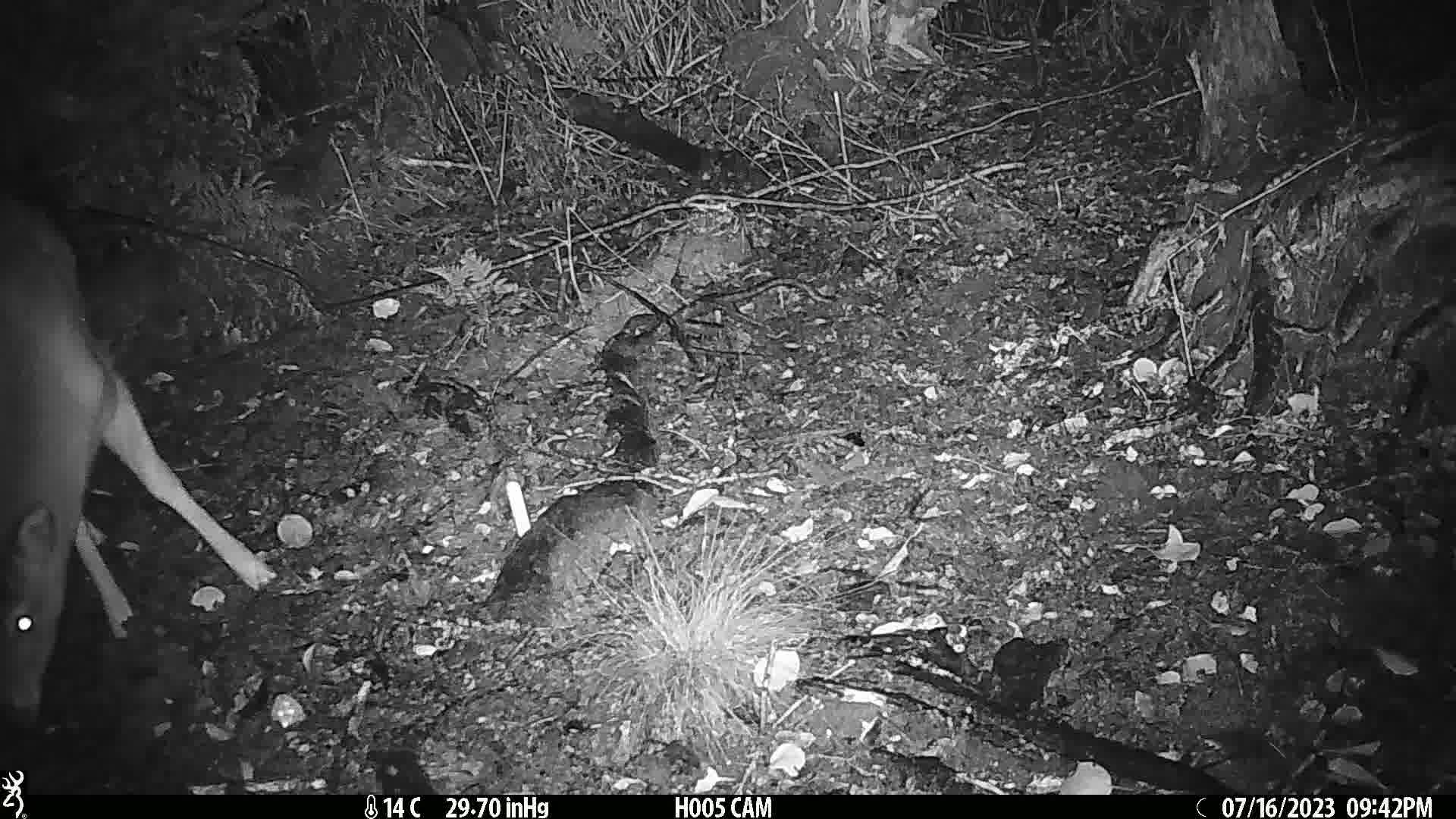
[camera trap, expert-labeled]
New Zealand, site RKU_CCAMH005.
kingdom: Animalia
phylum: Chordata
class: Mammalia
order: Artiodactyla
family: Cervidae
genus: Odocoileus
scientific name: Odocoileus virginianus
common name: white-tailed deer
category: white tailed deer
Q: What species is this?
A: White tailed deer (white-tailed deer) (Odocoileus virginianus).